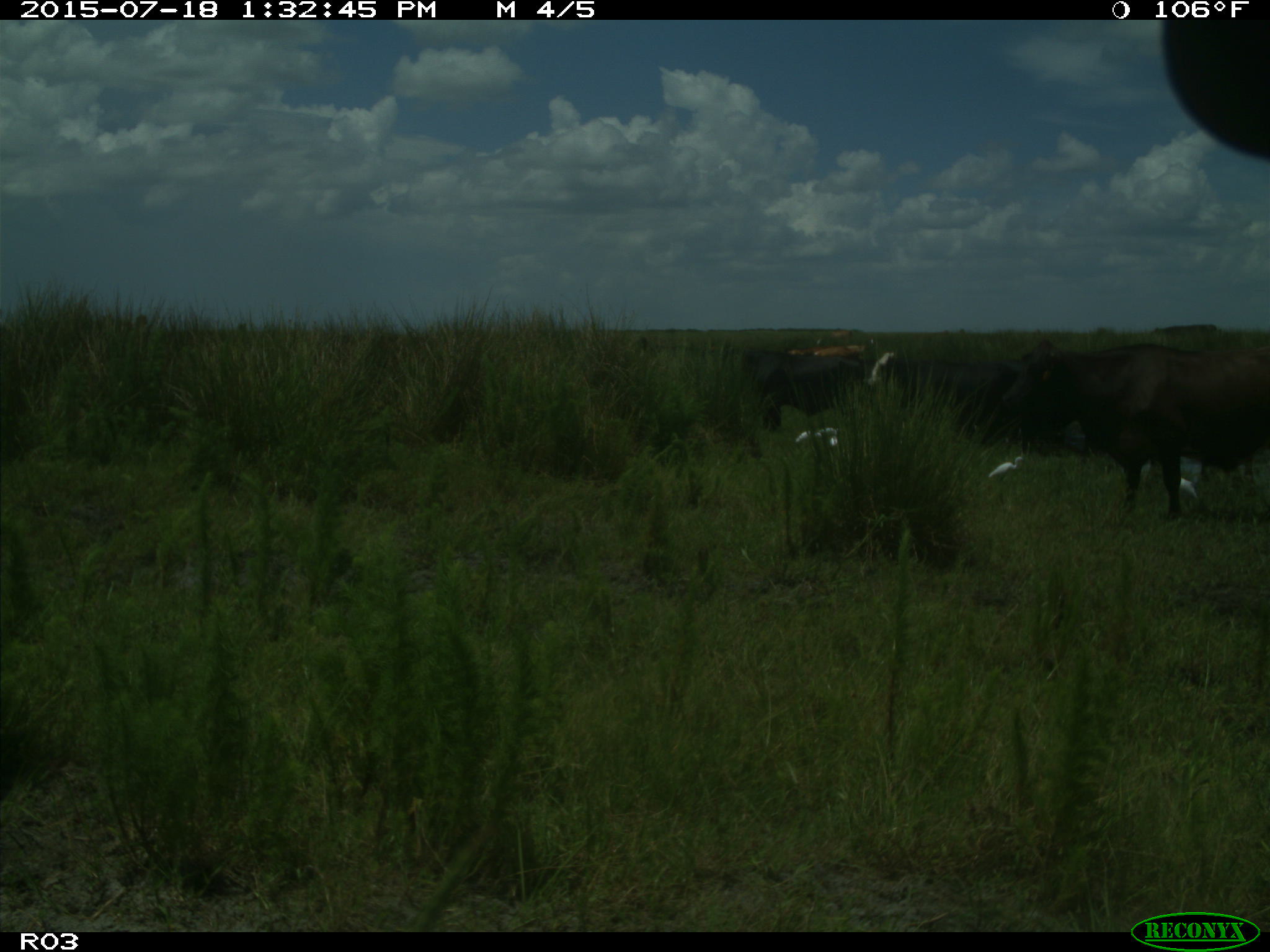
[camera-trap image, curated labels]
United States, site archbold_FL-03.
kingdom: Animalia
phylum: Chordata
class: Mammalia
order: Artiodactyla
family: Bovidae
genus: Bos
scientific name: Bos taurus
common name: domestic cow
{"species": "Bos taurus (domestic cow)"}